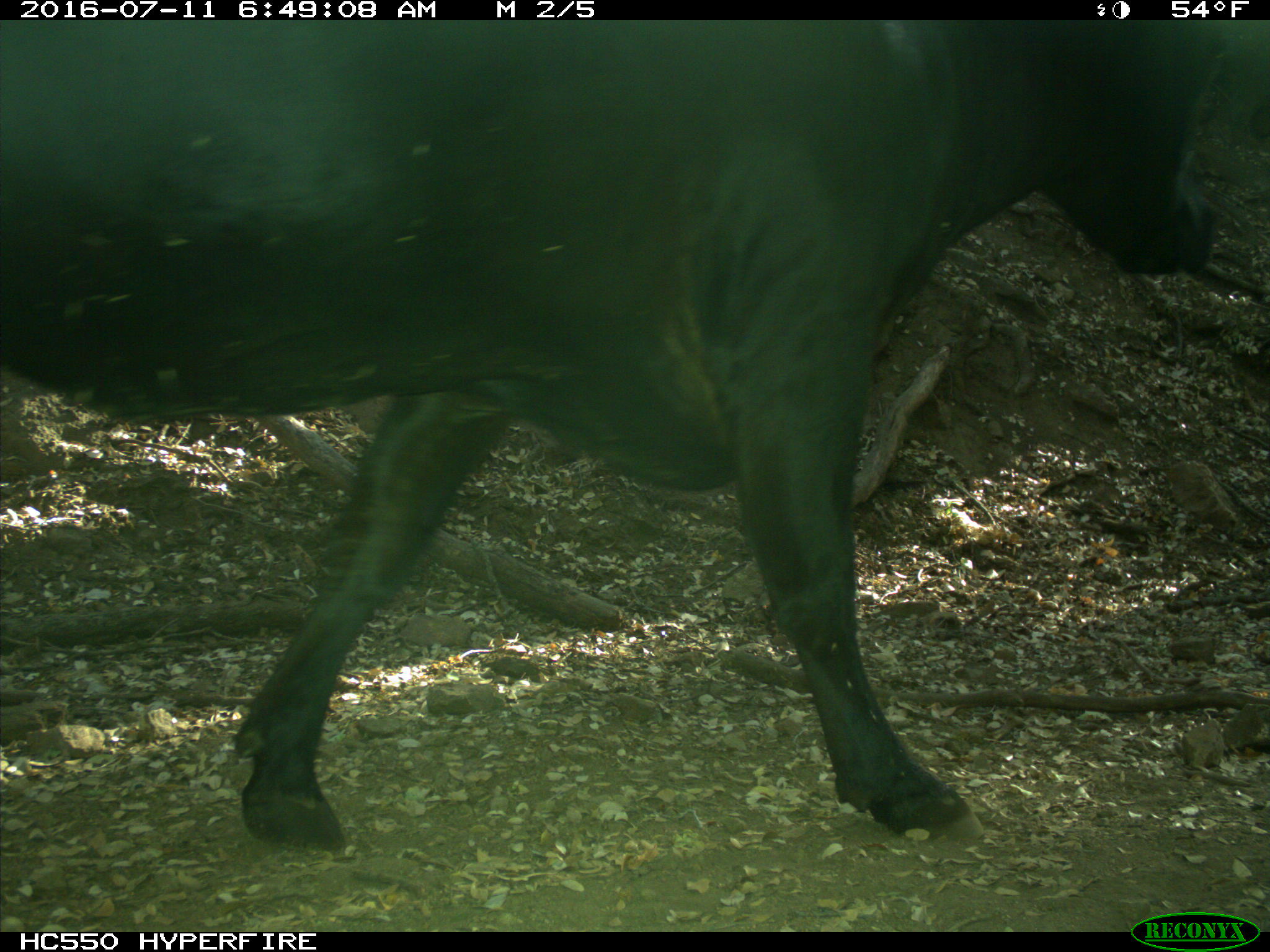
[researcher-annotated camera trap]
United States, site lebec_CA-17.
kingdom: Animalia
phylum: Chordata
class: Mammalia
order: Artiodactyla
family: Bovidae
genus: Bos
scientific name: Bos taurus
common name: domestic cow